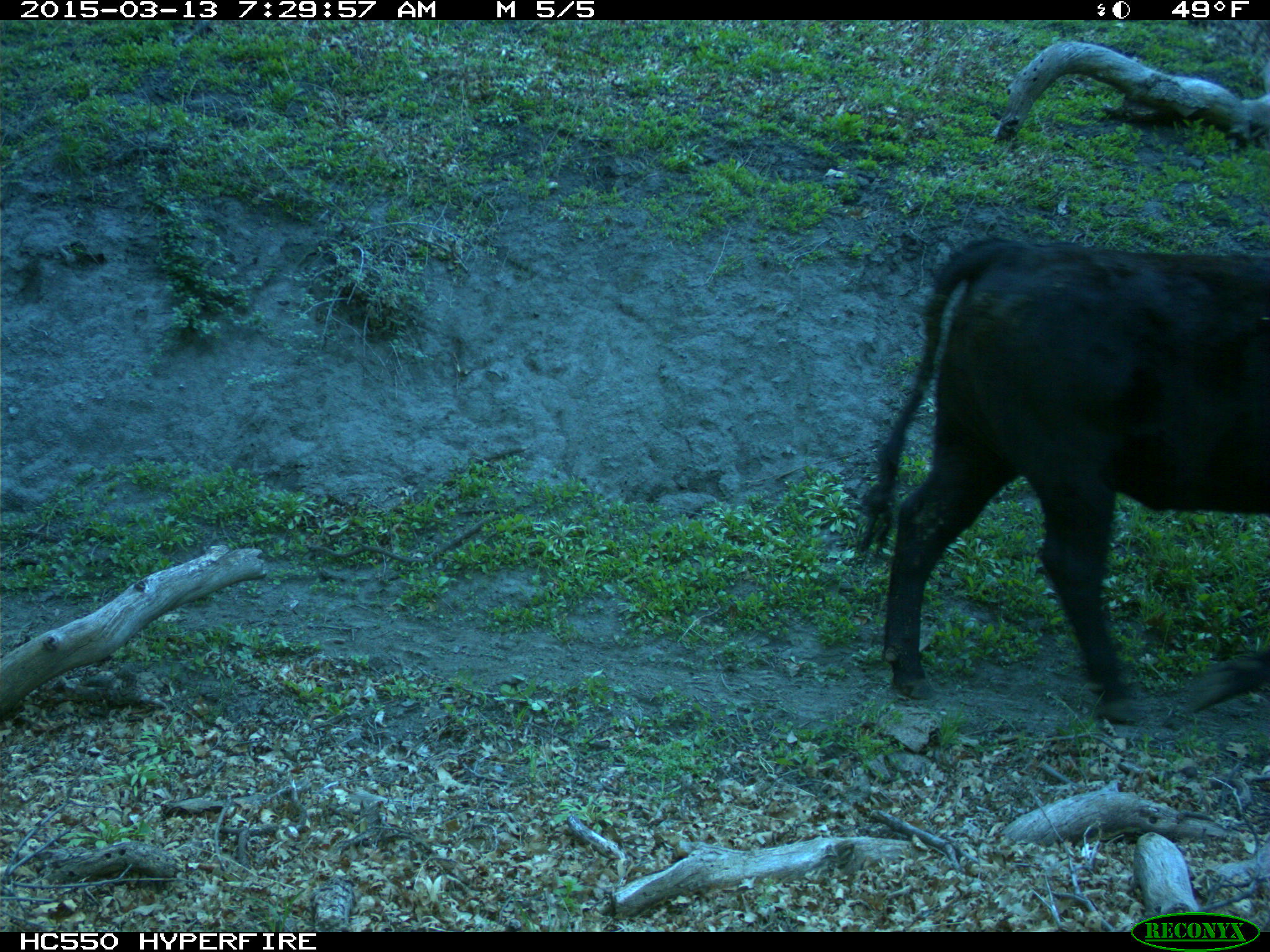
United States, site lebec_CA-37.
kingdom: Animalia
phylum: Chordata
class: Mammalia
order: Artiodactyla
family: Bovidae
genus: Bos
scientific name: Bos taurus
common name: domestic cow